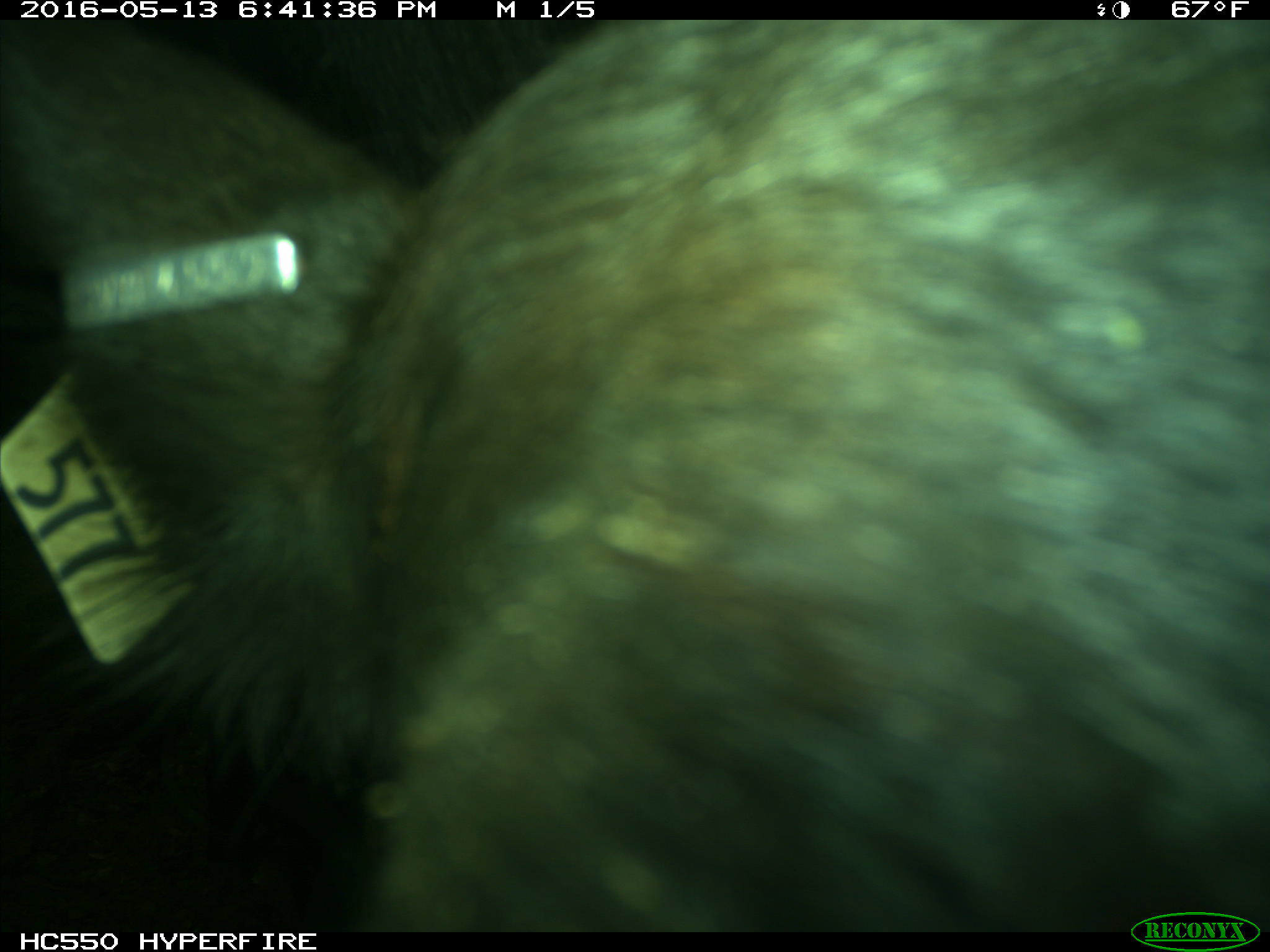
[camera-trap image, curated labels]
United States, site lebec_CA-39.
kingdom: Animalia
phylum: Chordata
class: Mammalia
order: Artiodactyla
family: Bovidae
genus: Bos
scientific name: Bos taurus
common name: domestic cow